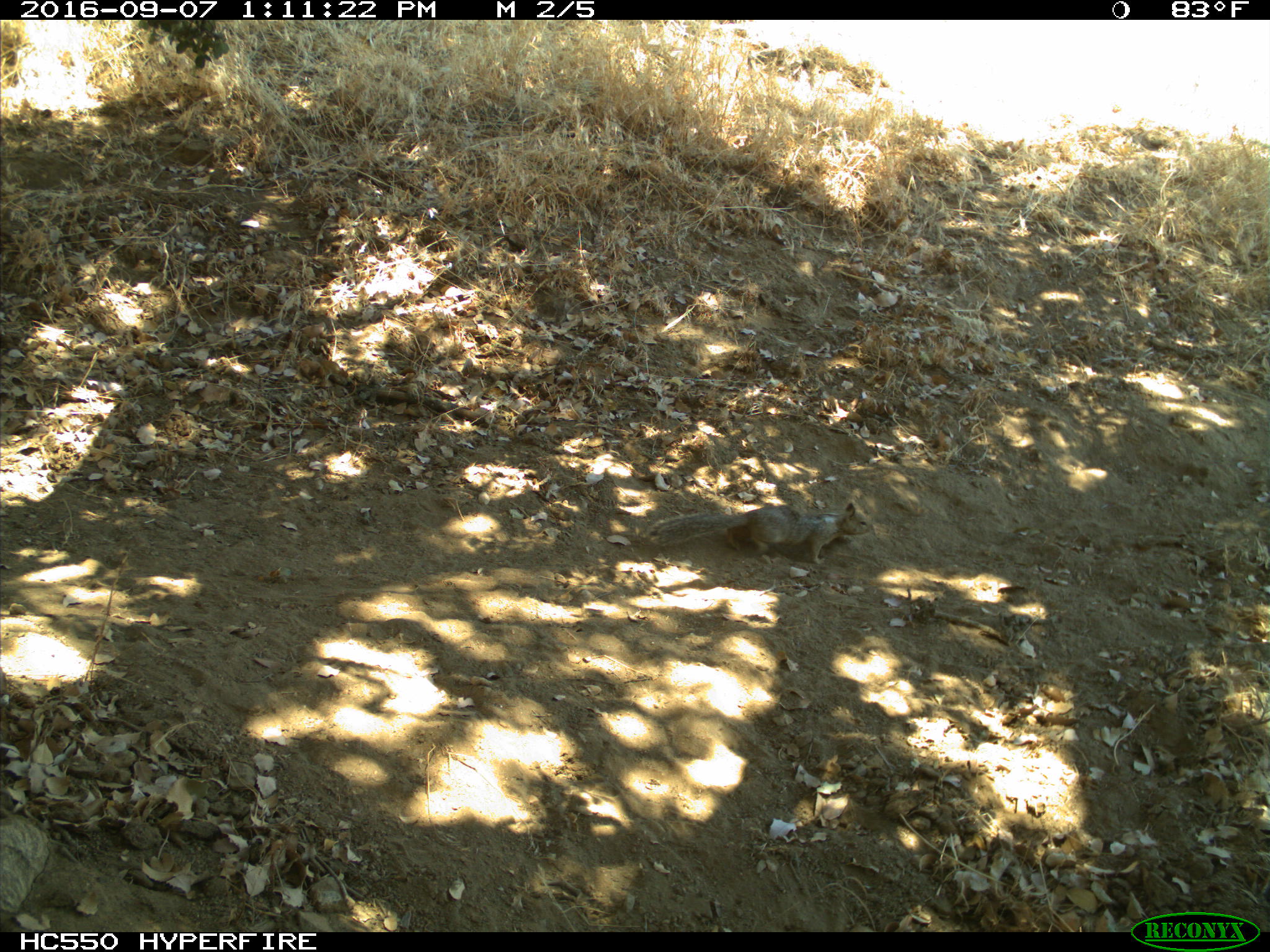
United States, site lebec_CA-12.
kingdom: Animalia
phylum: Chordata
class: Mammalia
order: Rodentia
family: Sciuridae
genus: Otospermophilus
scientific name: Otospermophilus beecheyi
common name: california ground squirrel